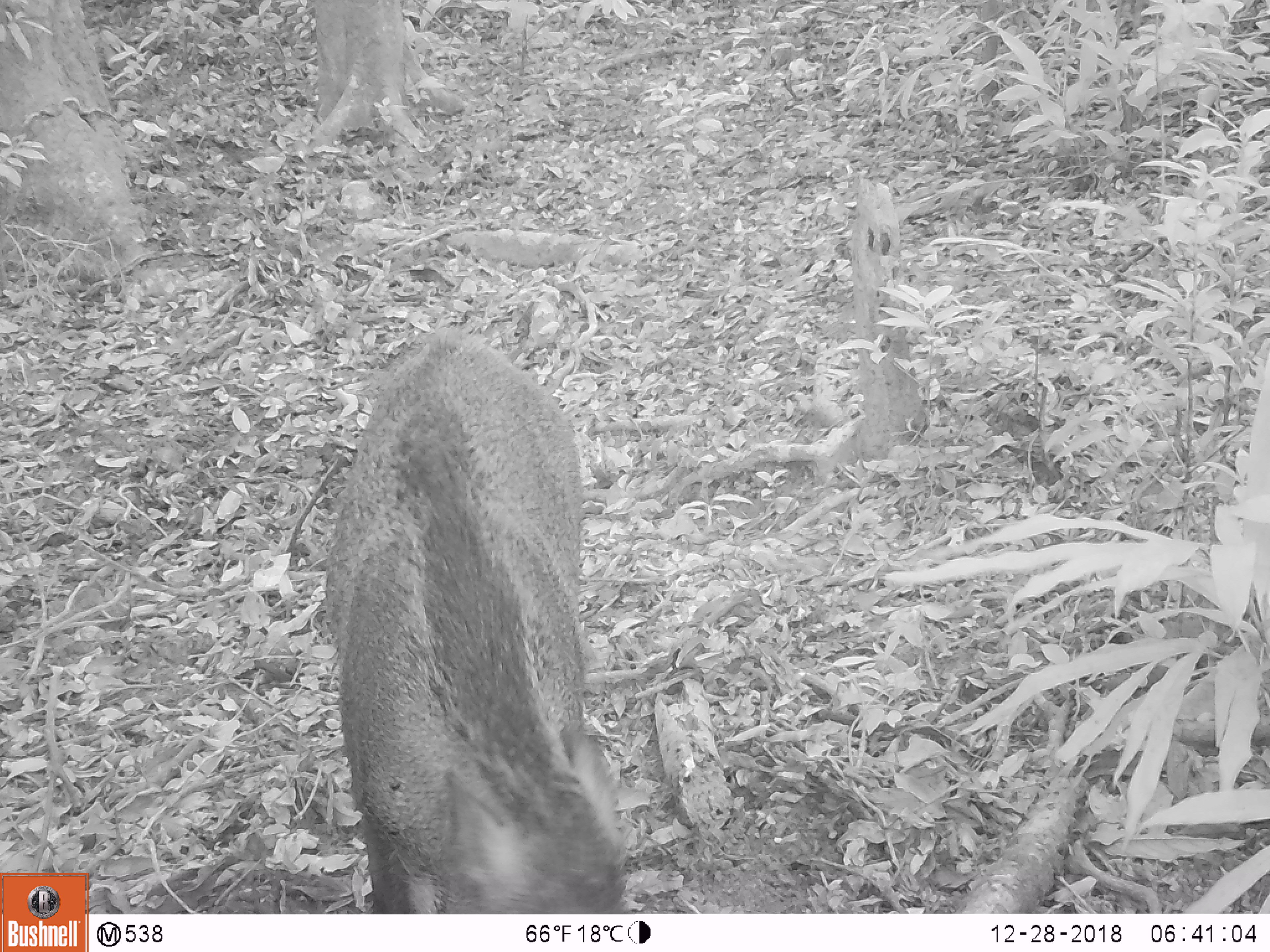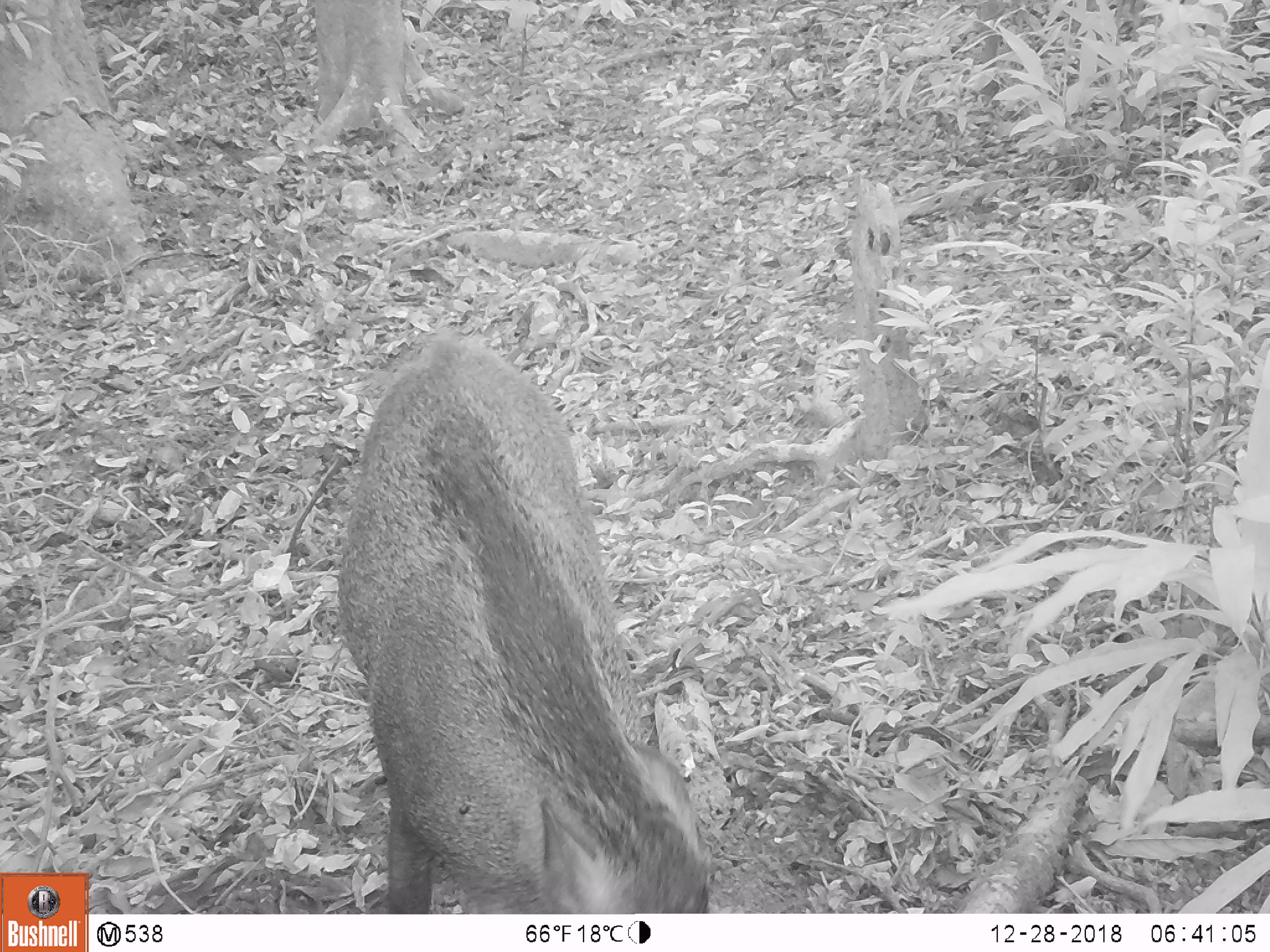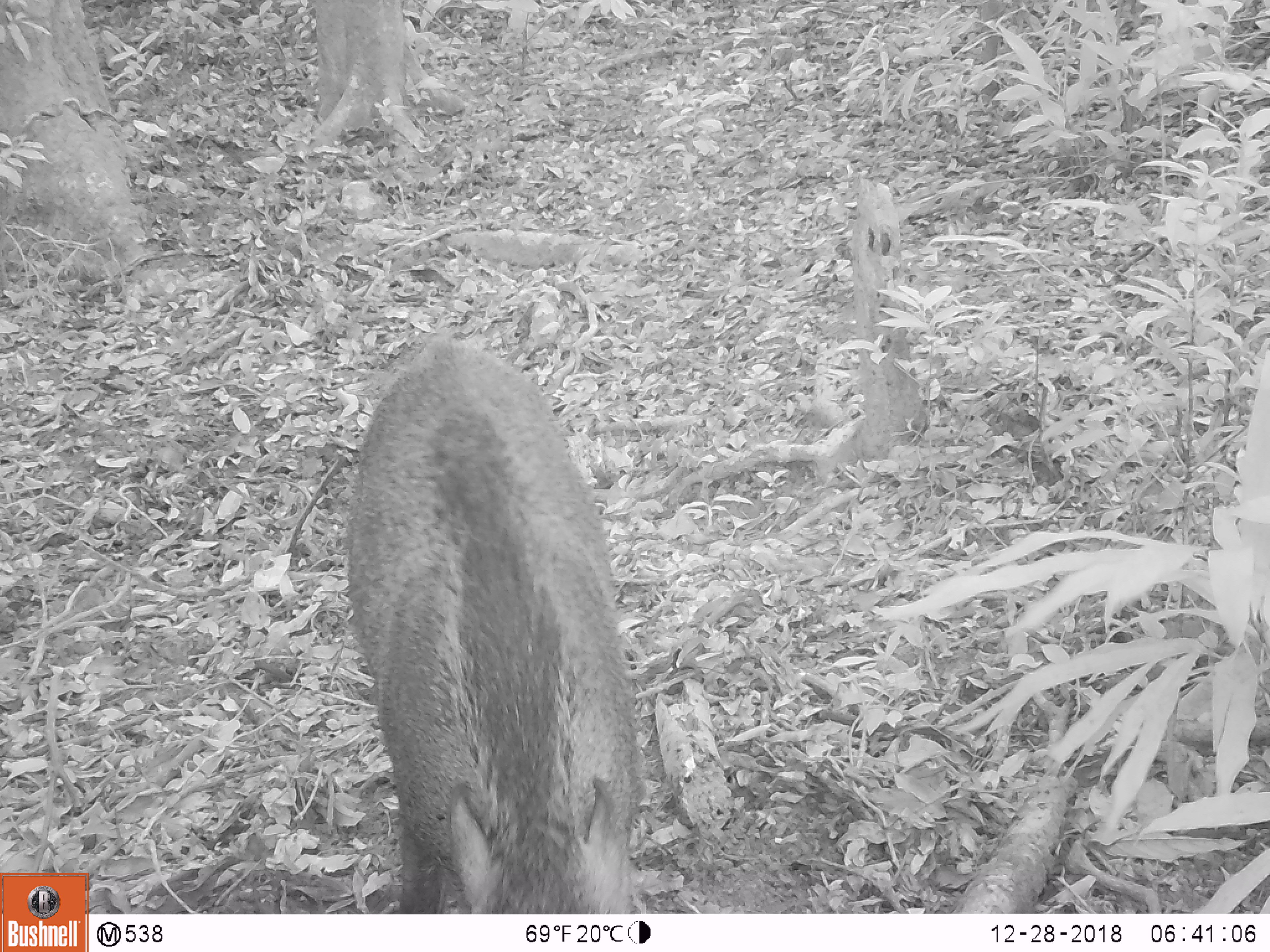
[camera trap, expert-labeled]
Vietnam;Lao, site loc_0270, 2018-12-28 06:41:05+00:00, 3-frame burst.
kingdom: Animalia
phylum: Chordata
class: Mammalia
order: Artiodactyla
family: Suidae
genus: Sus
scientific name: Sus scrofa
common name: eurasian wild pig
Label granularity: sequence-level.